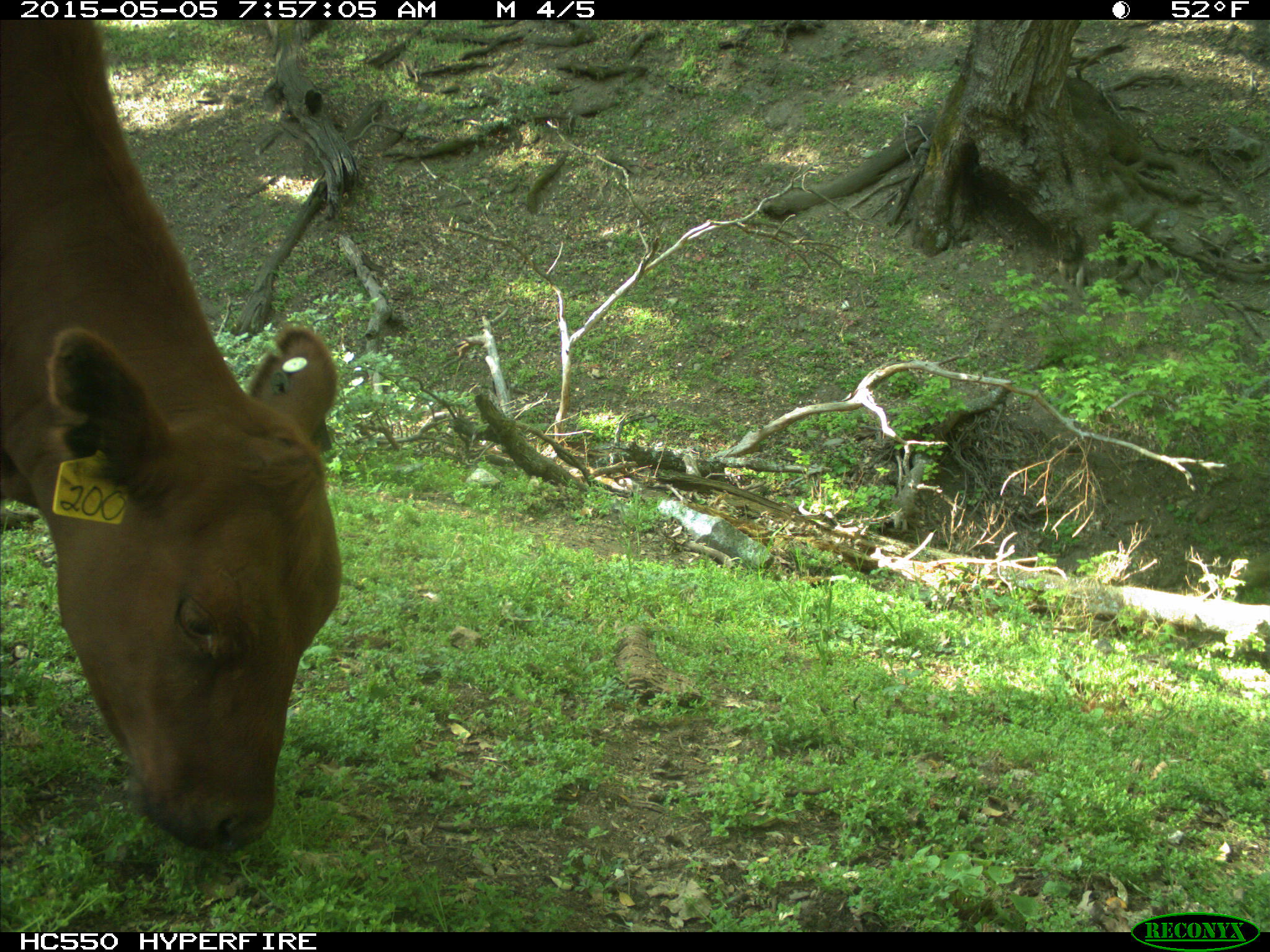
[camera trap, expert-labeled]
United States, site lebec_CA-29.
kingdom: Animalia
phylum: Chordata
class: Mammalia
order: Artiodactyla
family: Bovidae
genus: Bos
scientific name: Bos taurus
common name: domestic cow